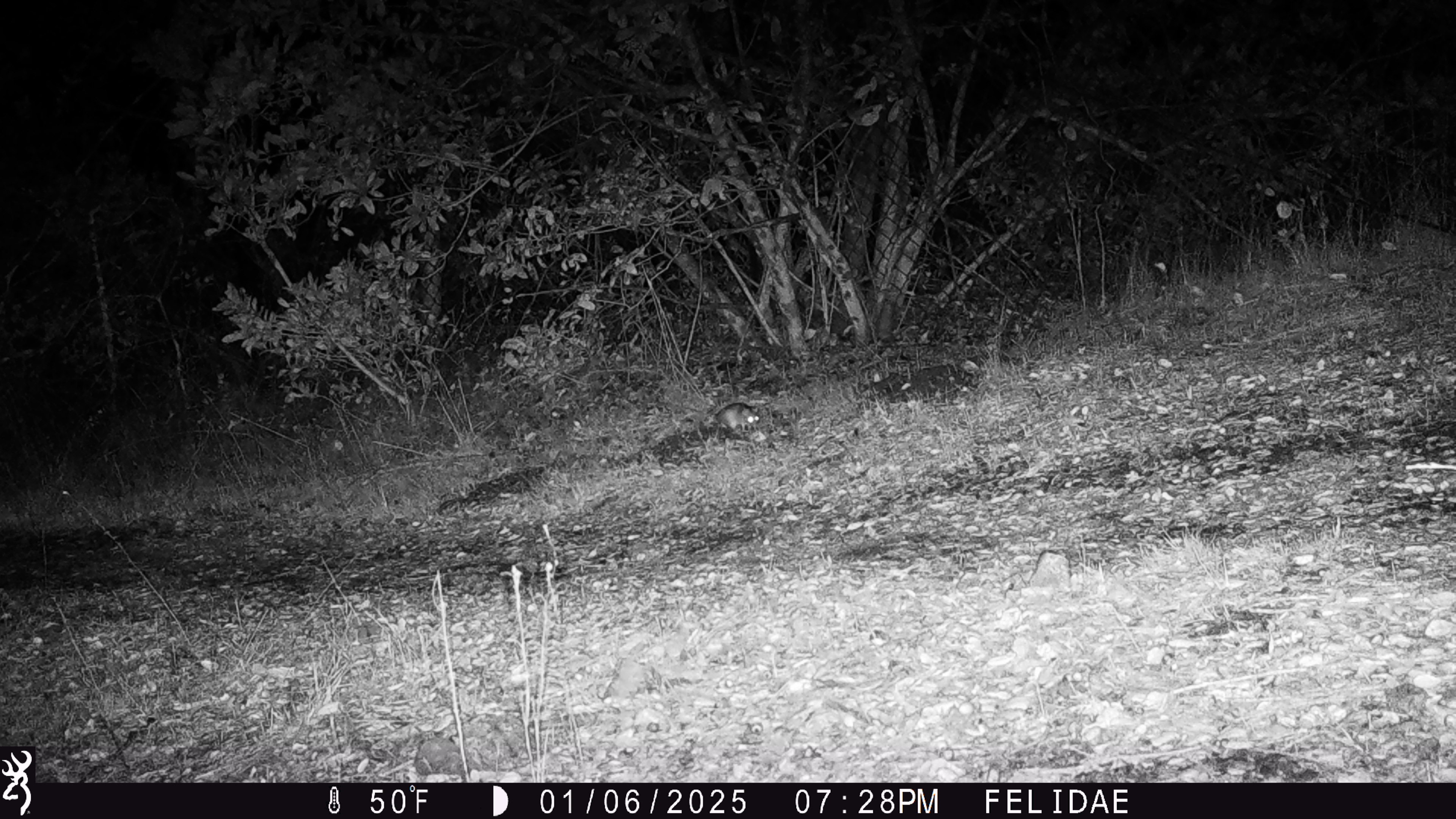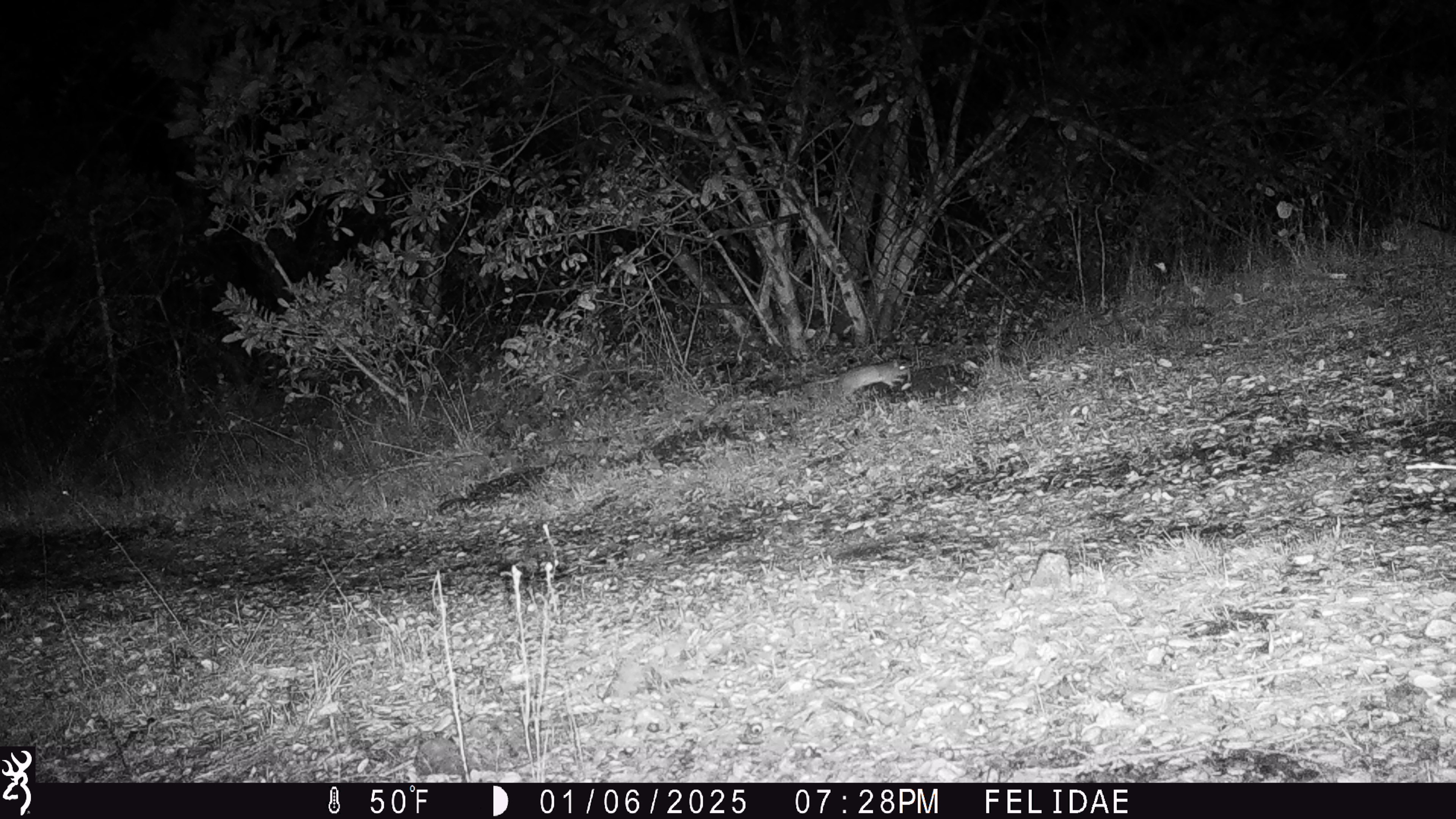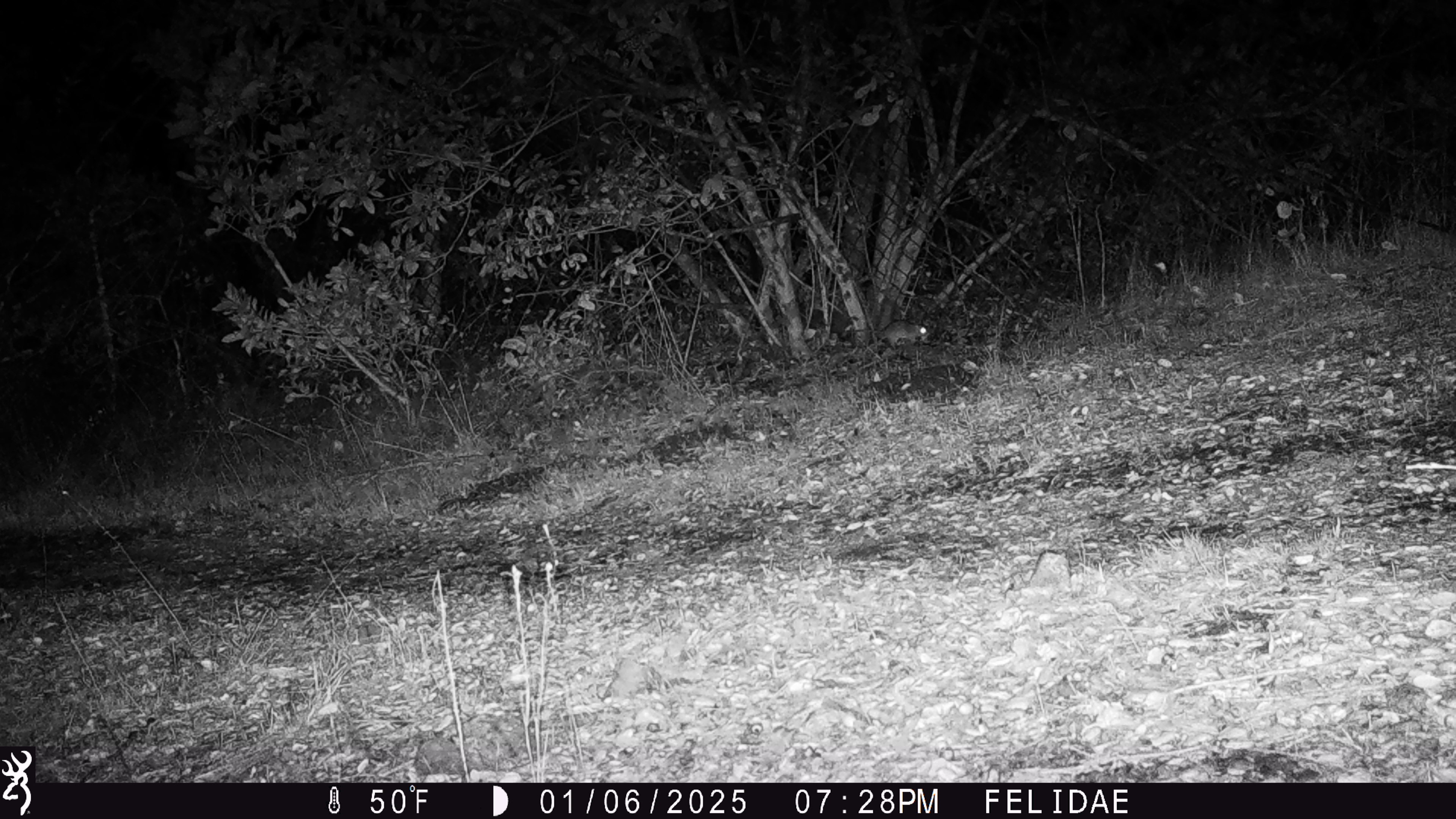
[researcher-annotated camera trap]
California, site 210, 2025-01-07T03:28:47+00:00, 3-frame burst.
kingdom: Animalia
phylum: Chordata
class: Mammalia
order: Rodentia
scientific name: Rodentia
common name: mouse or rat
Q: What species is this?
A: Mouse or rat (Rodentia).